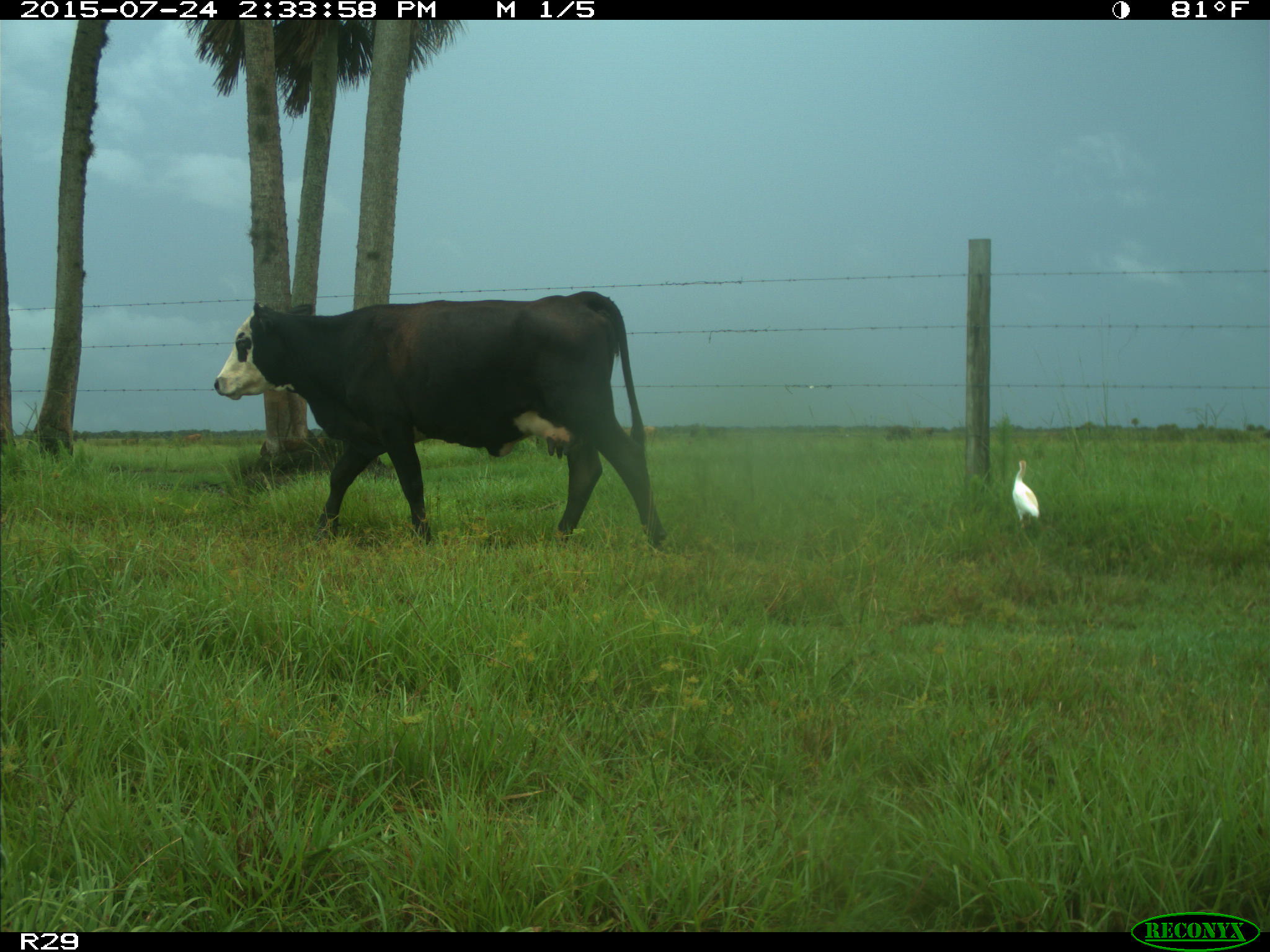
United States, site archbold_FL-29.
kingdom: Animalia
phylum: Chordata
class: Mammalia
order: Artiodactyla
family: Bovidae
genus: Bos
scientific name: Bos taurus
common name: domestic cow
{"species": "Bos taurus (domestic cow)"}